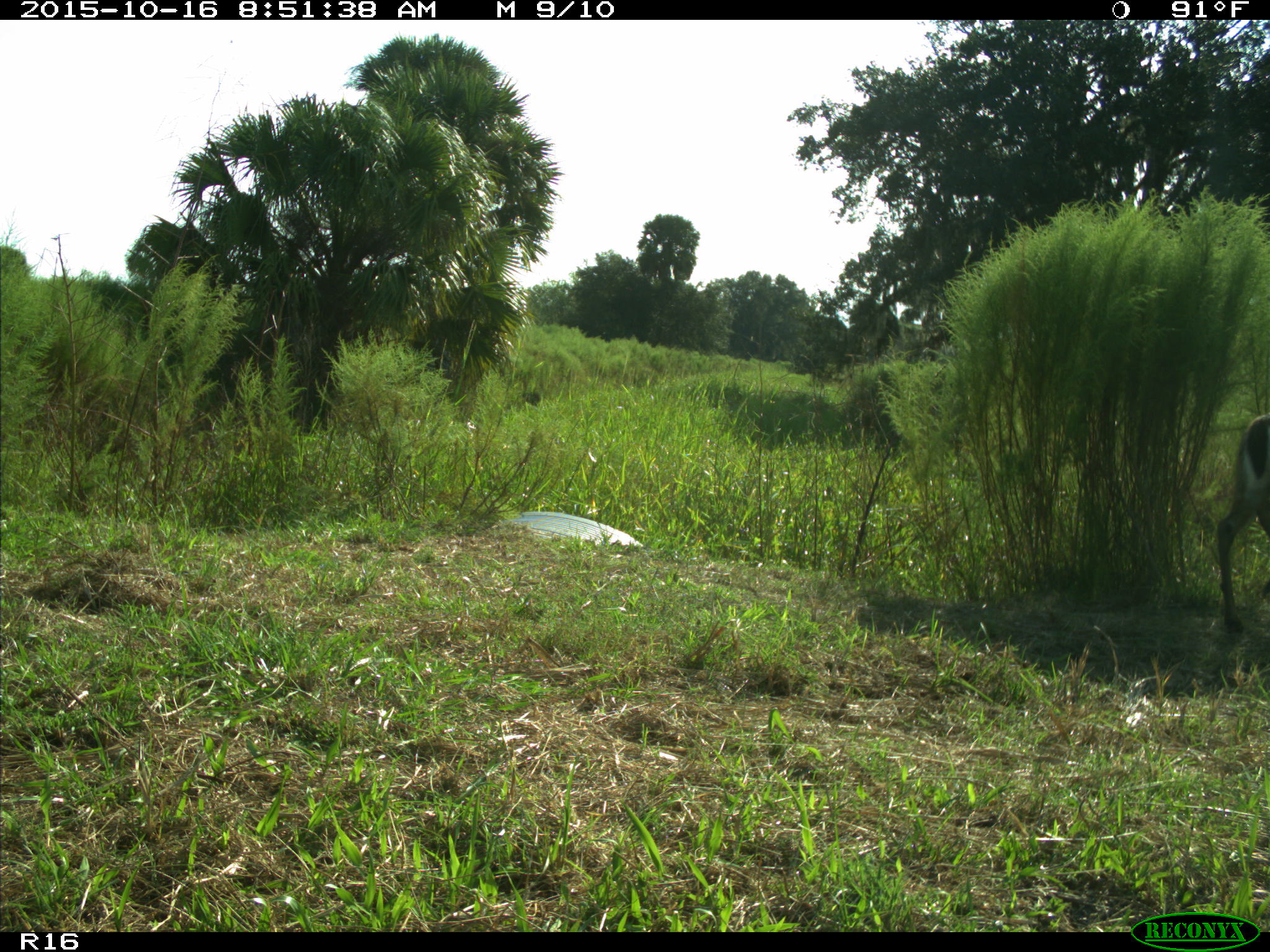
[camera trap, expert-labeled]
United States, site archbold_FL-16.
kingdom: Animalia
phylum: Chordata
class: Mammalia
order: Artiodactyla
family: Cervidae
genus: Odocoileus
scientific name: Odocoileus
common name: deer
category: unidentified deer